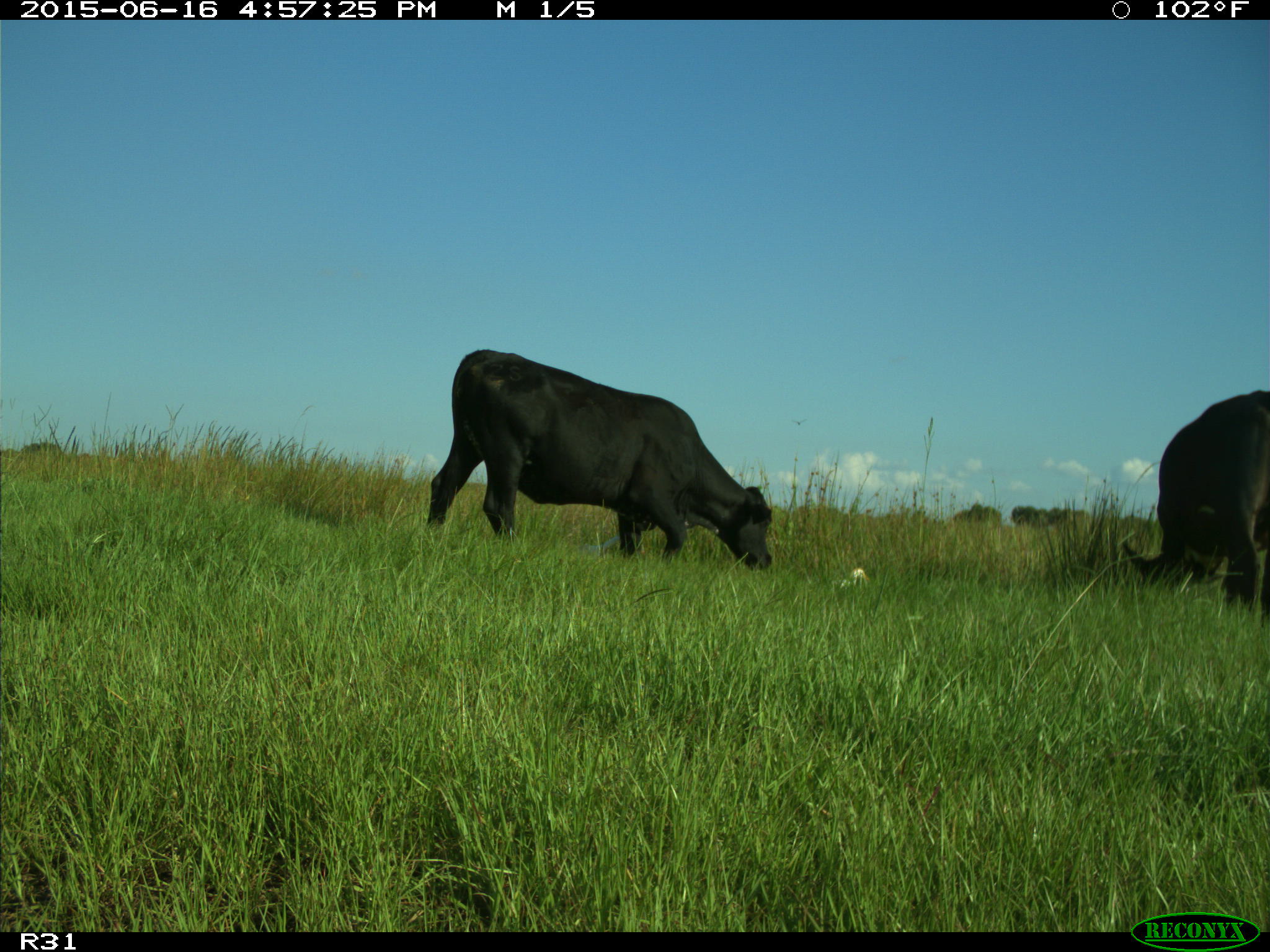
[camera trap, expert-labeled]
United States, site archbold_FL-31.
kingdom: Animalia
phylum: Chordata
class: Mammalia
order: Artiodactyla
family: Bovidae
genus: Bos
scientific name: Bos taurus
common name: domestic cow